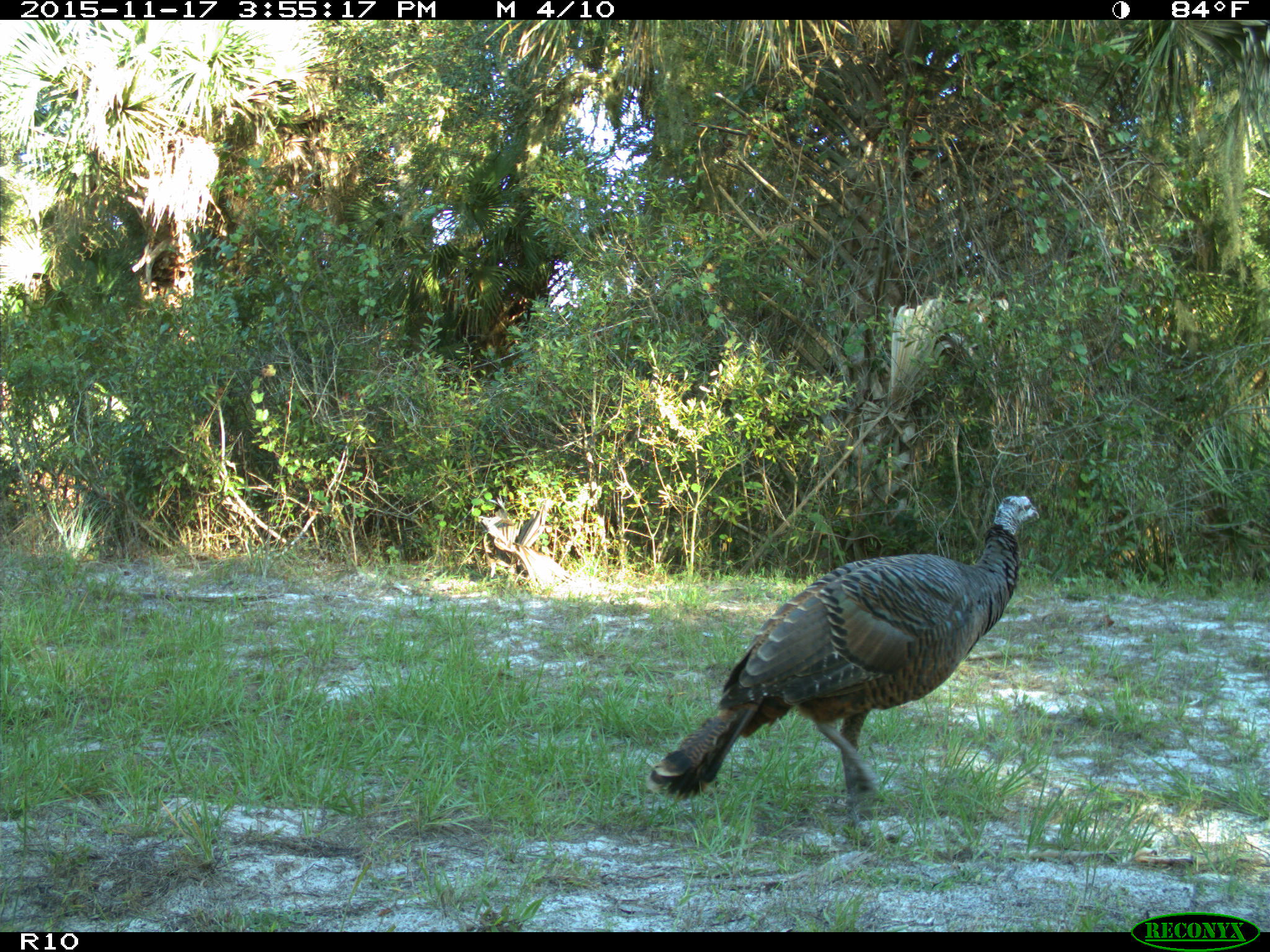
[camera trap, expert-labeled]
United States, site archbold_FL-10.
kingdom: Animalia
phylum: Chordata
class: Aves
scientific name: Aves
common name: birds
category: unidentified bird